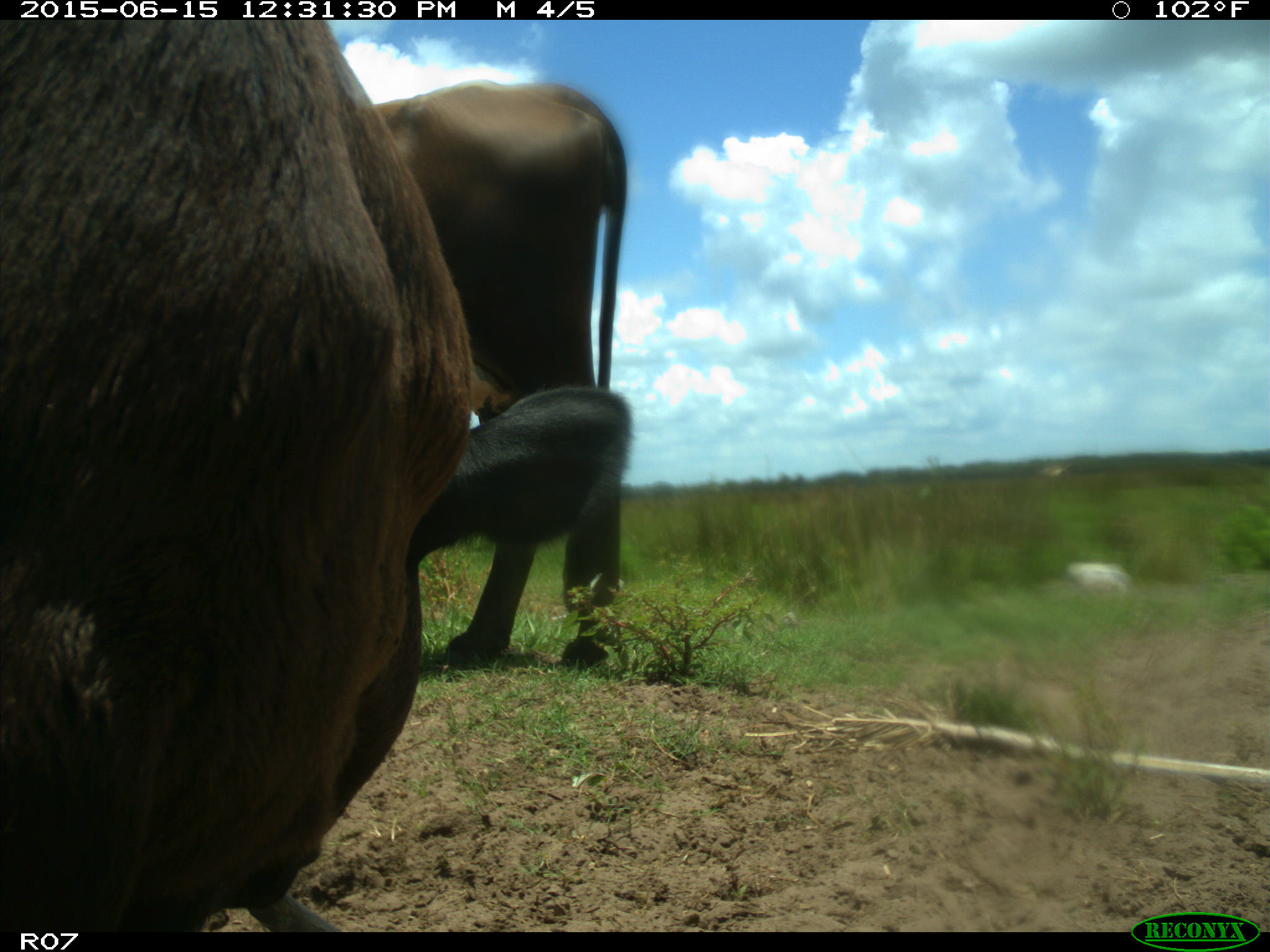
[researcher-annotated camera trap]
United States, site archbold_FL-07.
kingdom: Animalia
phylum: Chordata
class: Mammalia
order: Artiodactyla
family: Bovidae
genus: Bos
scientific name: Bos taurus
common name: domestic cow